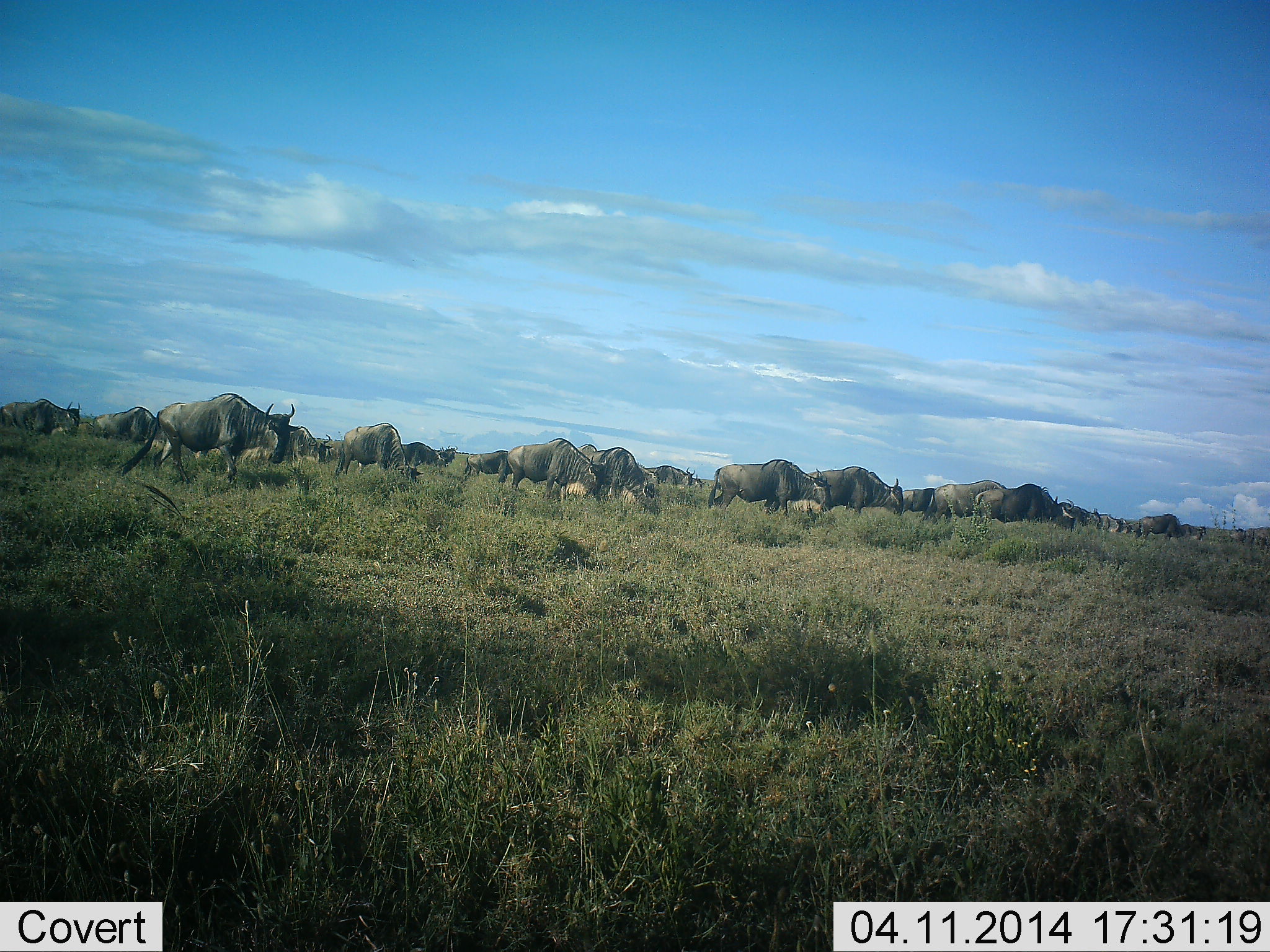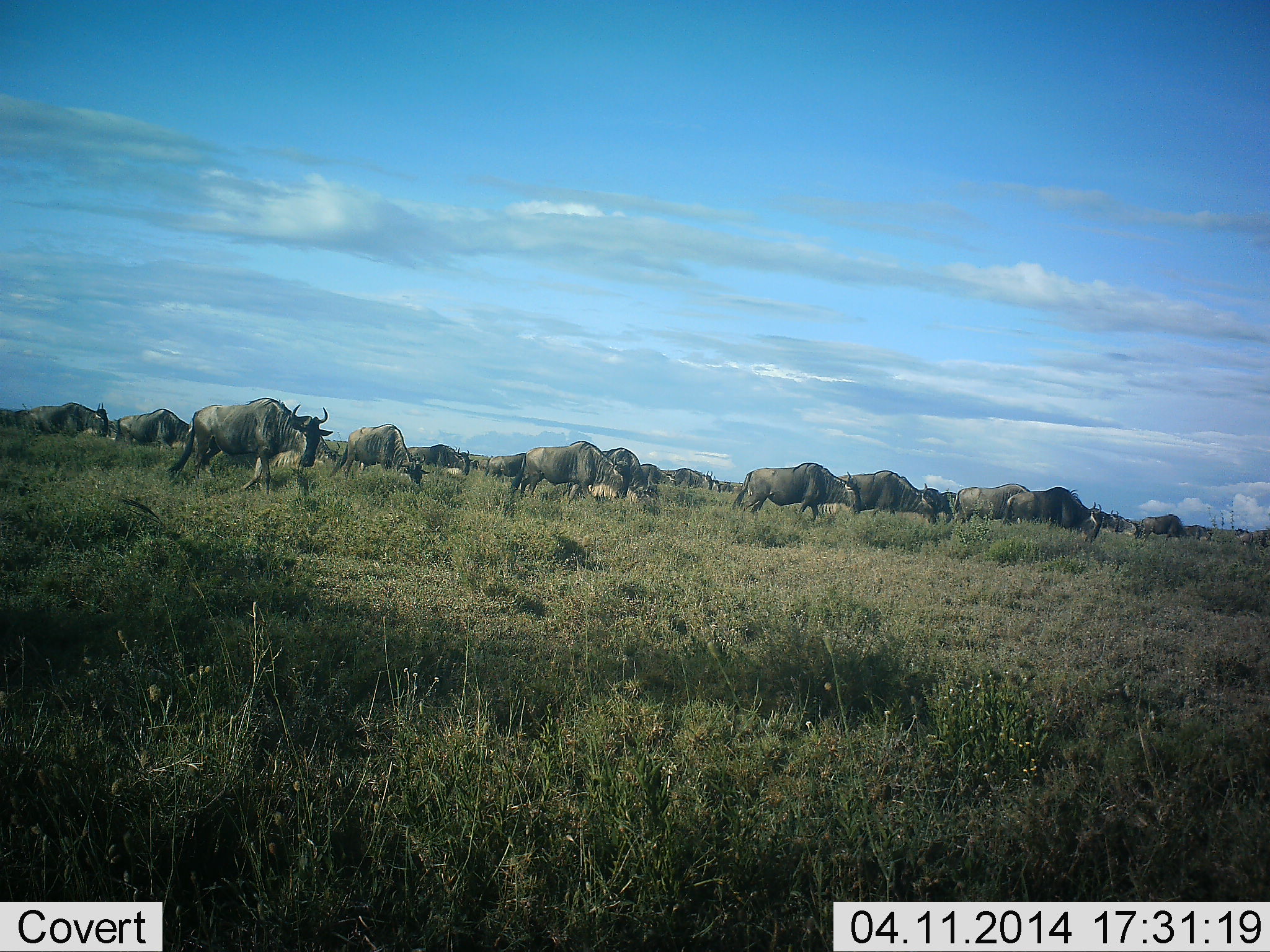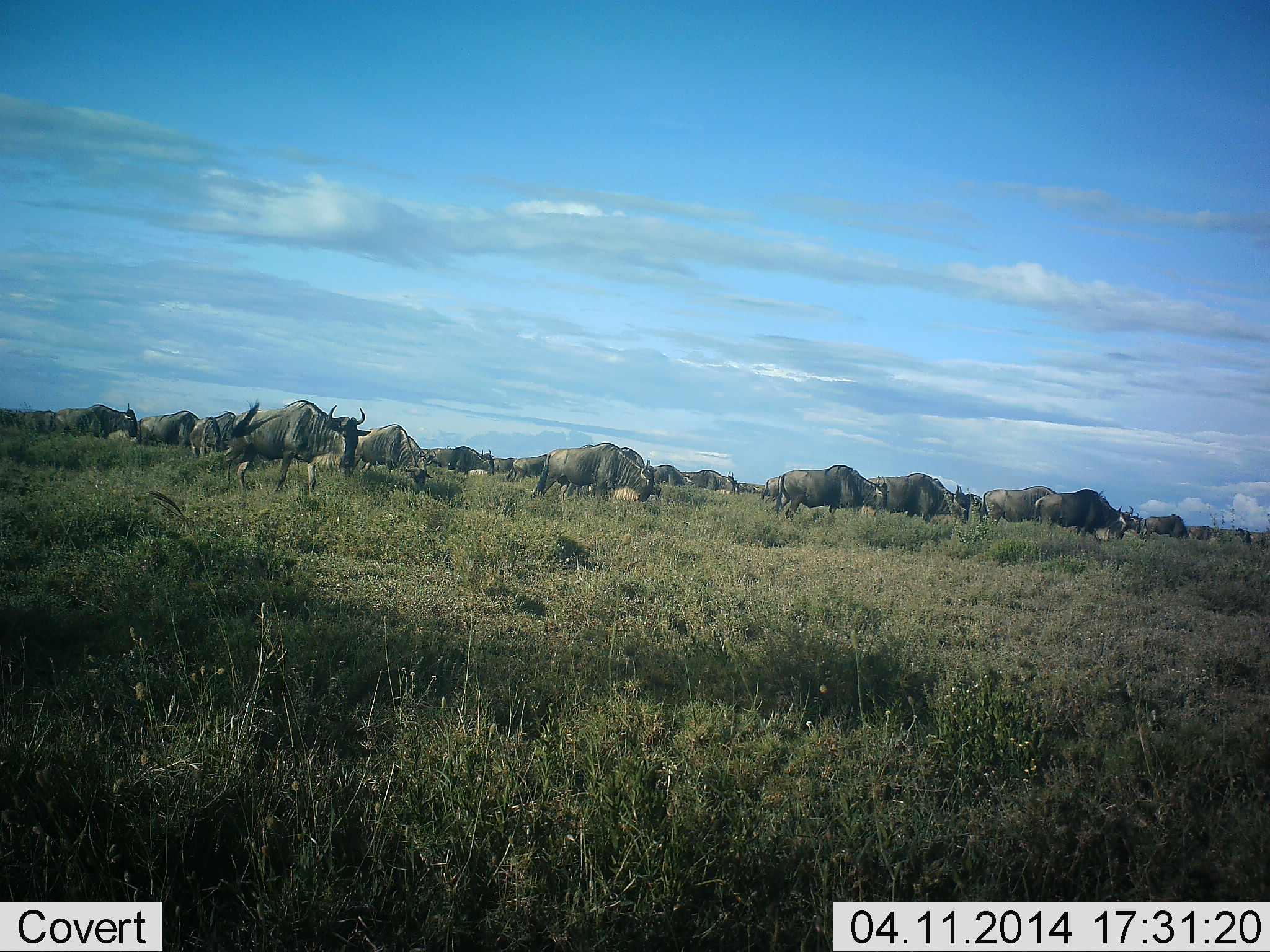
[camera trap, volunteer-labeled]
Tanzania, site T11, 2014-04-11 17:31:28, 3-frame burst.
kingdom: Animalia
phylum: Chordata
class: Mammalia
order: Artiodactyla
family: Bovidae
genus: Connochaetes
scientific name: Connochaetes taurinus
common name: blue wildebeest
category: wildebeest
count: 11-50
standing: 0%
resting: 0%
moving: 90%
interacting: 0%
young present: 0%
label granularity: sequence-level